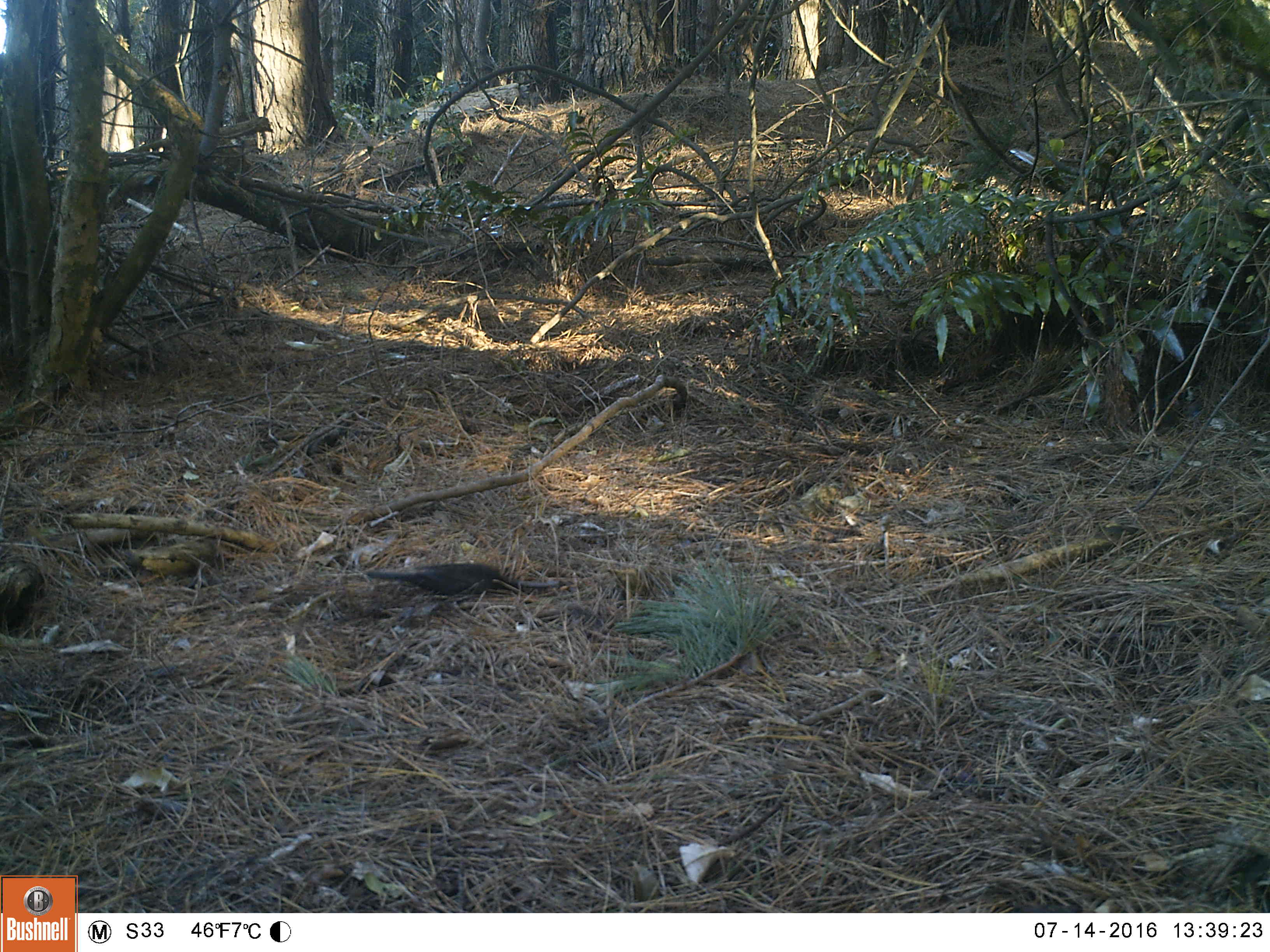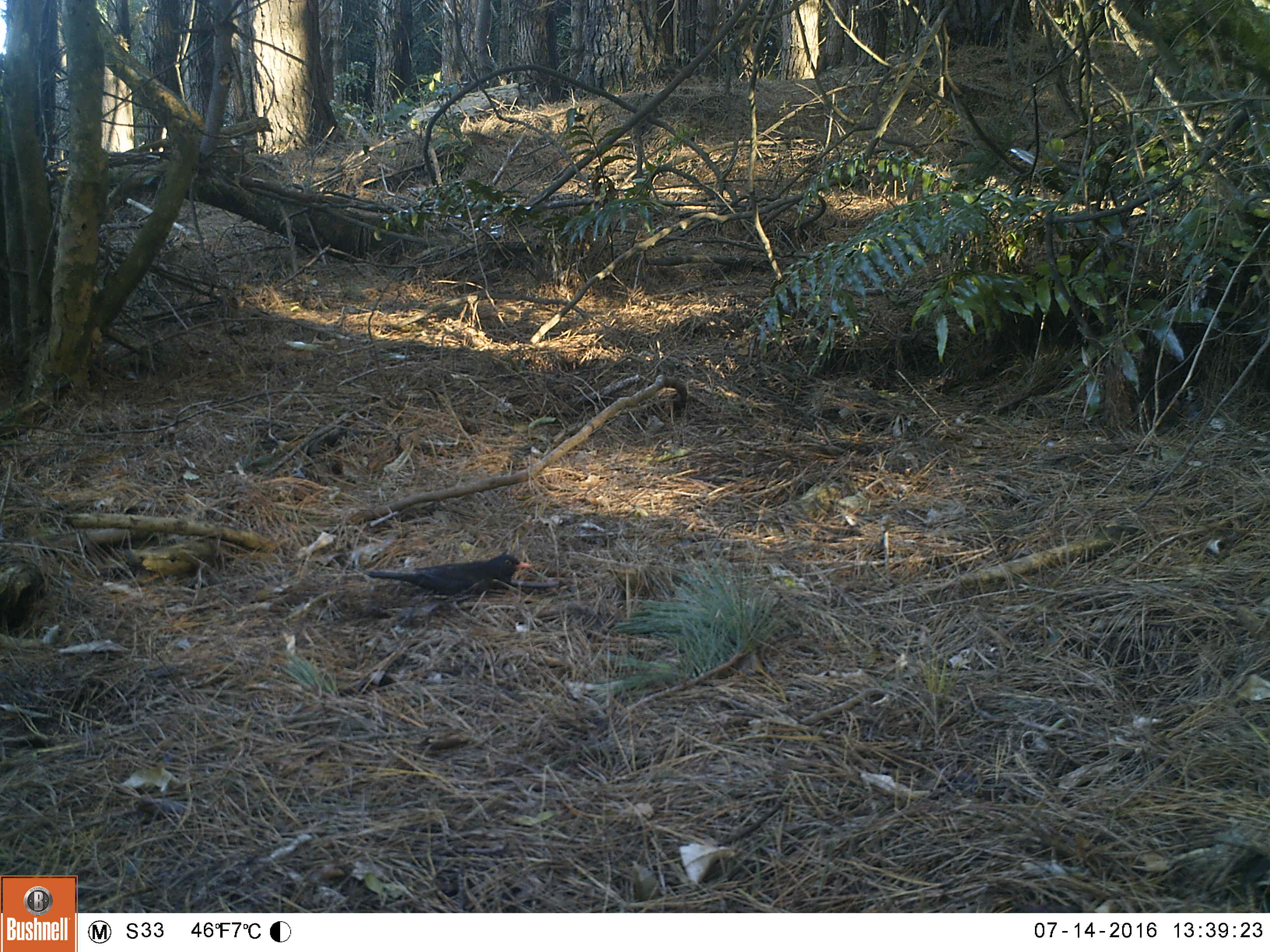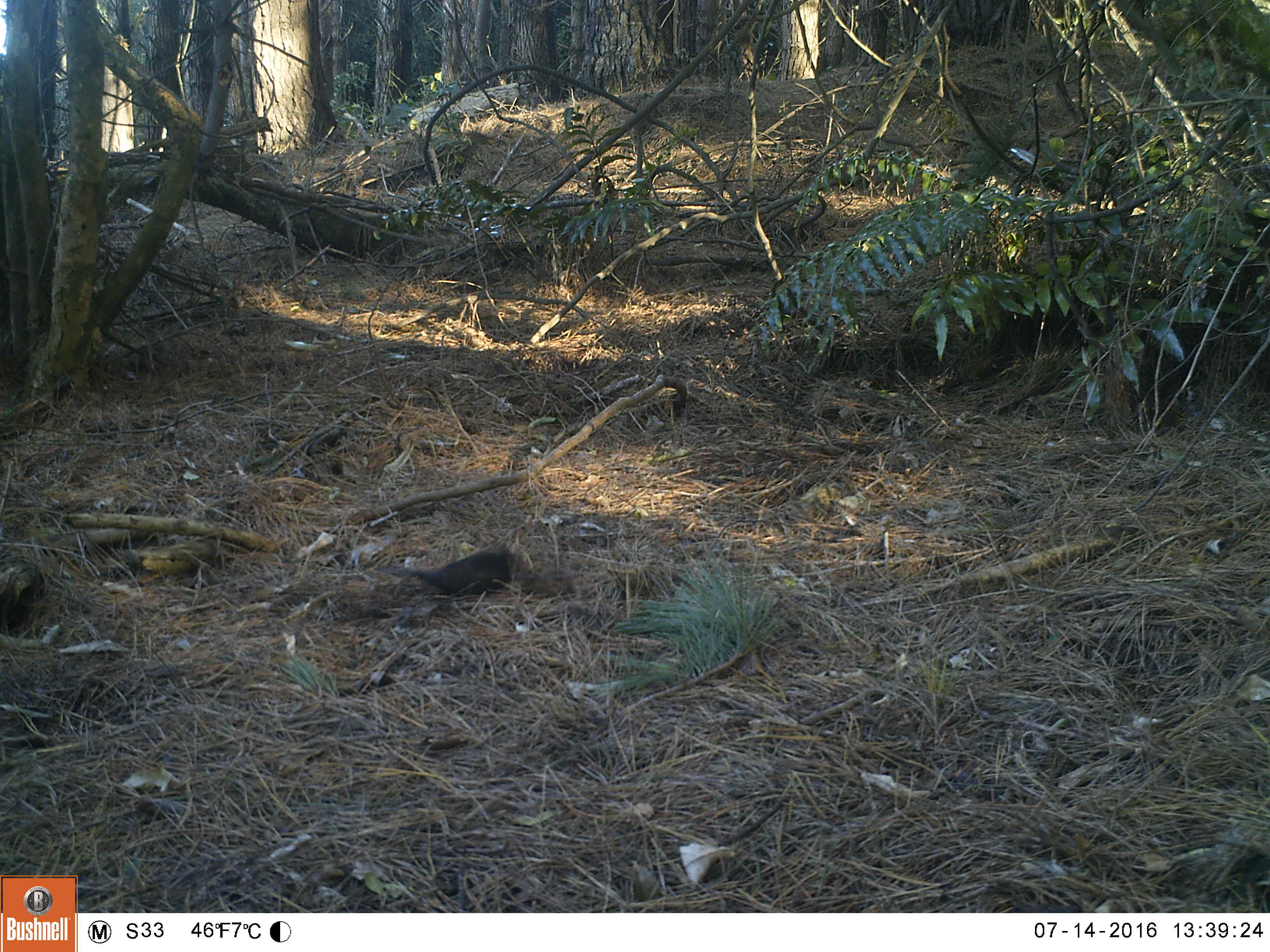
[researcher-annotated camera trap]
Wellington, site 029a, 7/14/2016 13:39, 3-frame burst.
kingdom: Animalia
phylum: Chordata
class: Aves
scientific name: Aves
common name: bird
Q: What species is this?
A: Bird (Aves).